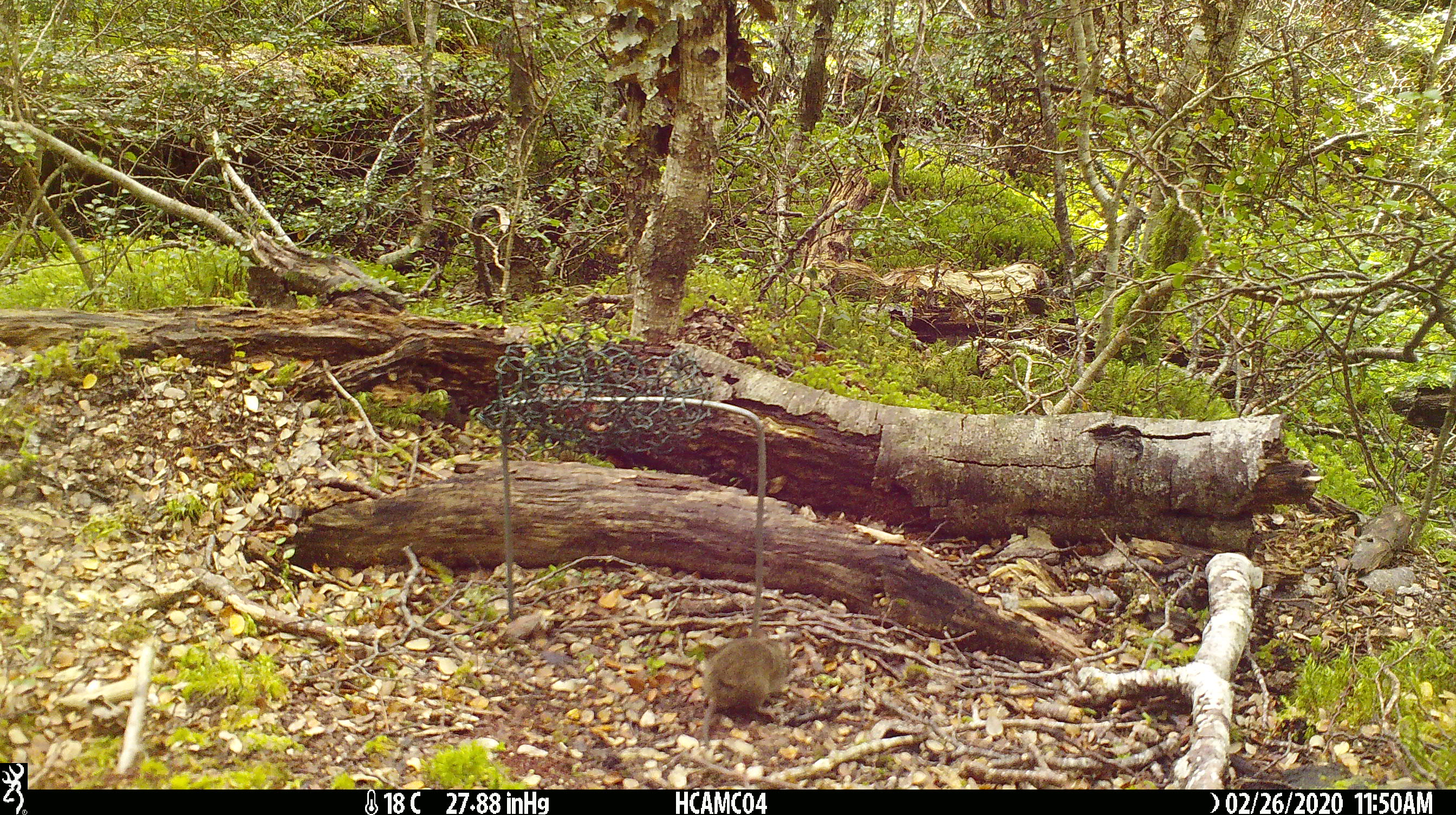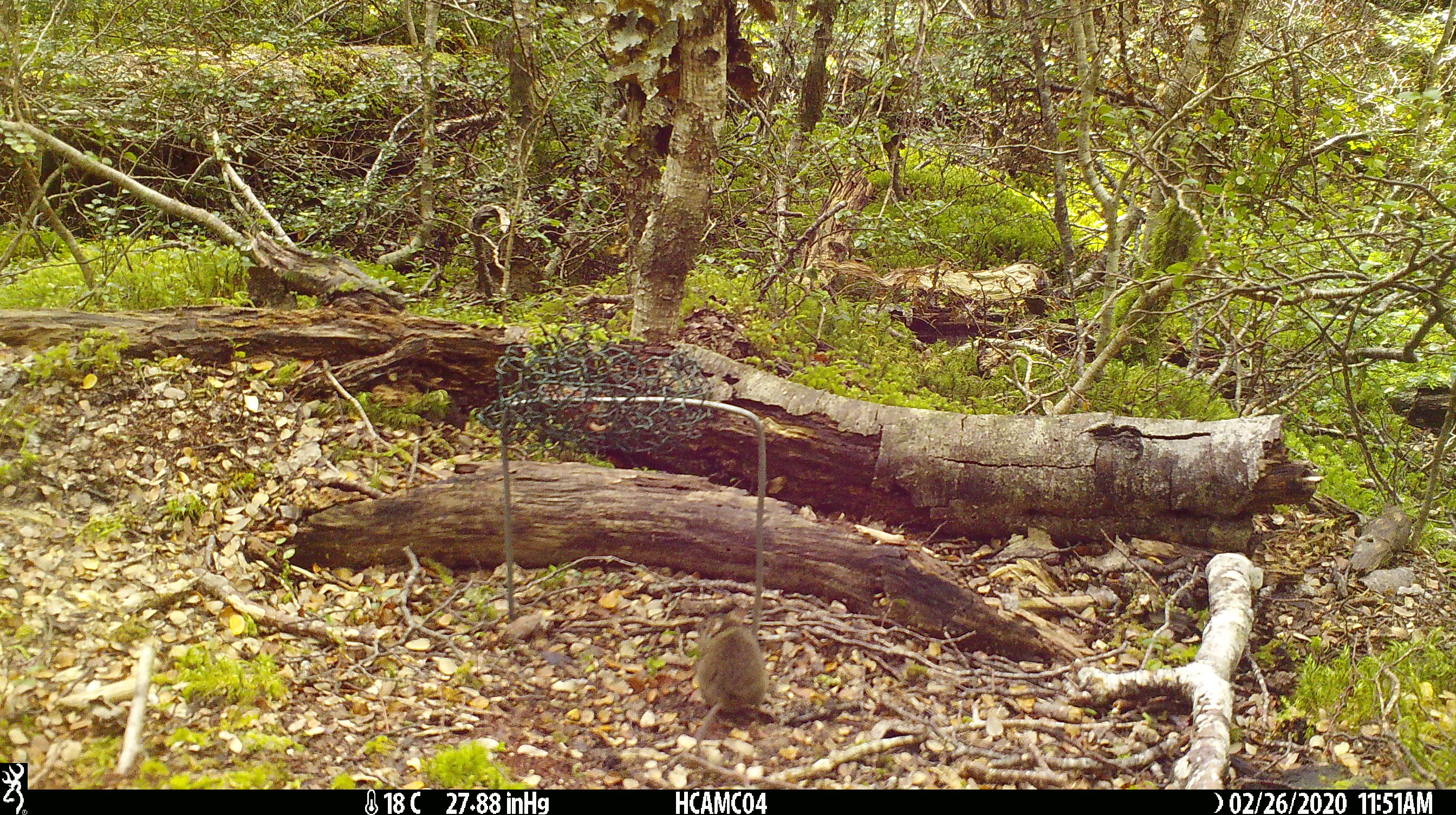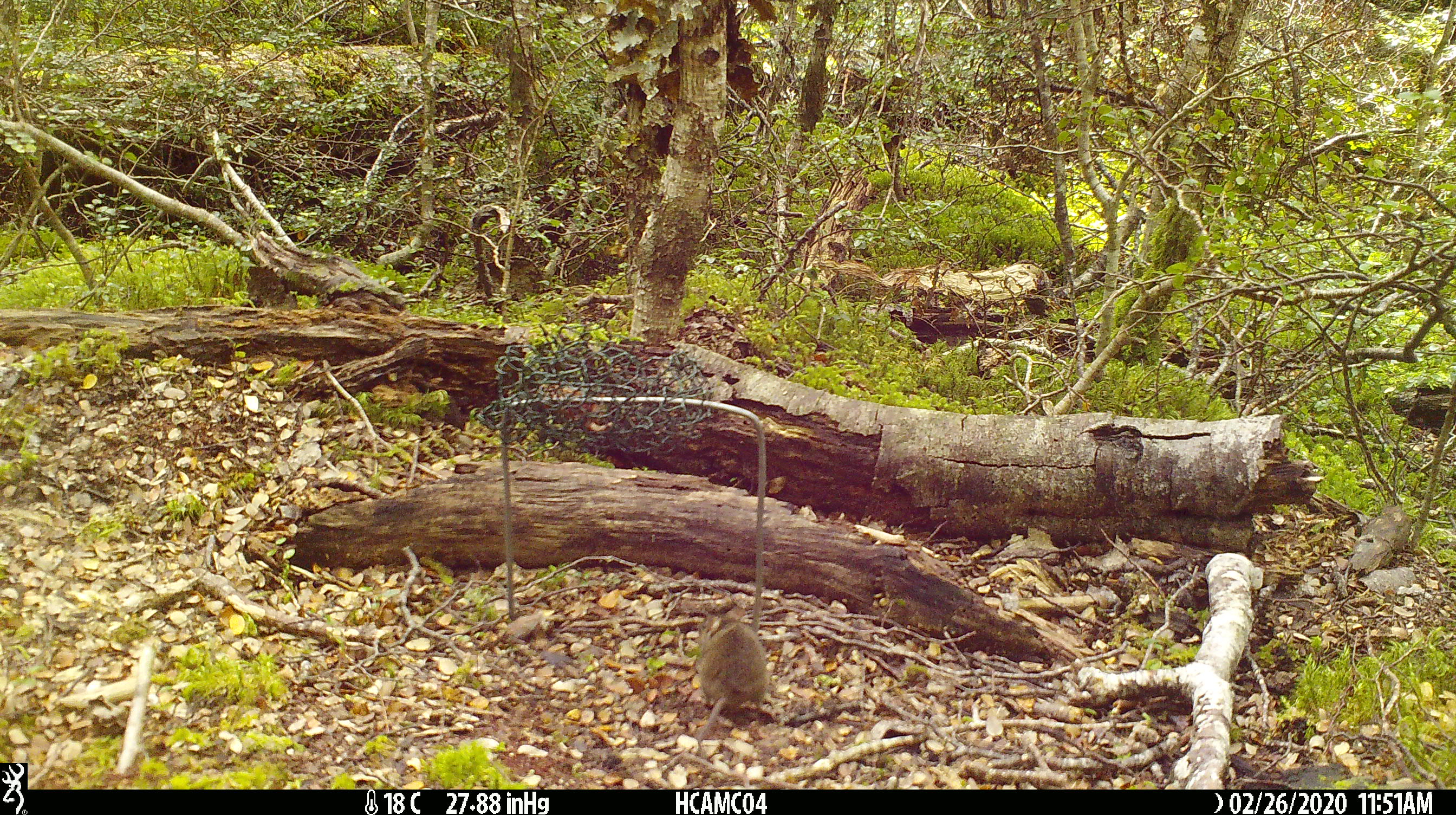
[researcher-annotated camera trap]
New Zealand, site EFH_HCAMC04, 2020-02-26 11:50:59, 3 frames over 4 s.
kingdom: Animalia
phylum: Chordata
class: Mammalia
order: Rodentia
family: Muridae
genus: Mus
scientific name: Mus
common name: mouse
Mouse (Mus).